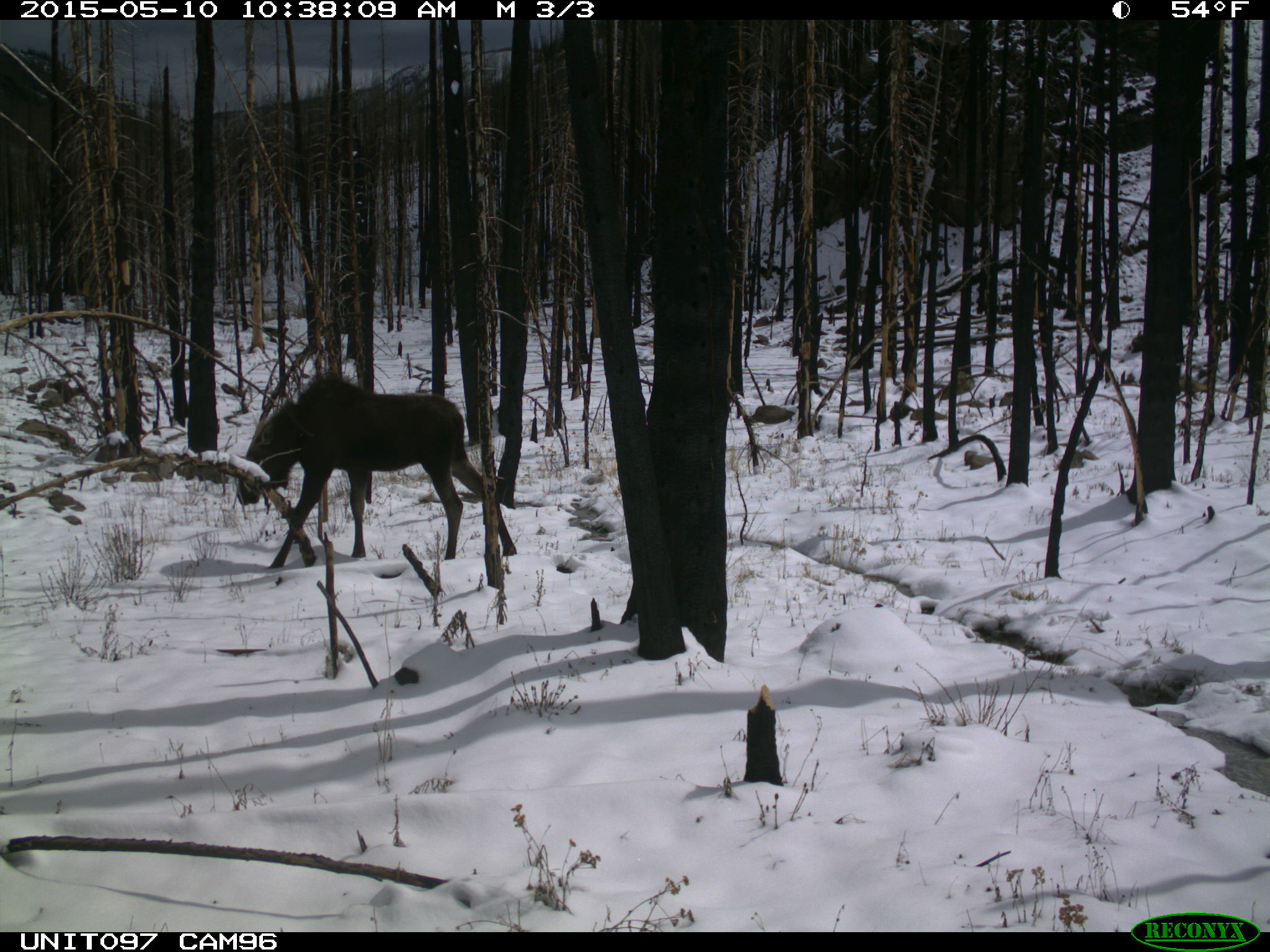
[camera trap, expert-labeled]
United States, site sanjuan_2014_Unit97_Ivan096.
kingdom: Animalia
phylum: Chordata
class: Mammalia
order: Artiodactyla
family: Cervidae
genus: Alces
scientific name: Alces alces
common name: moose